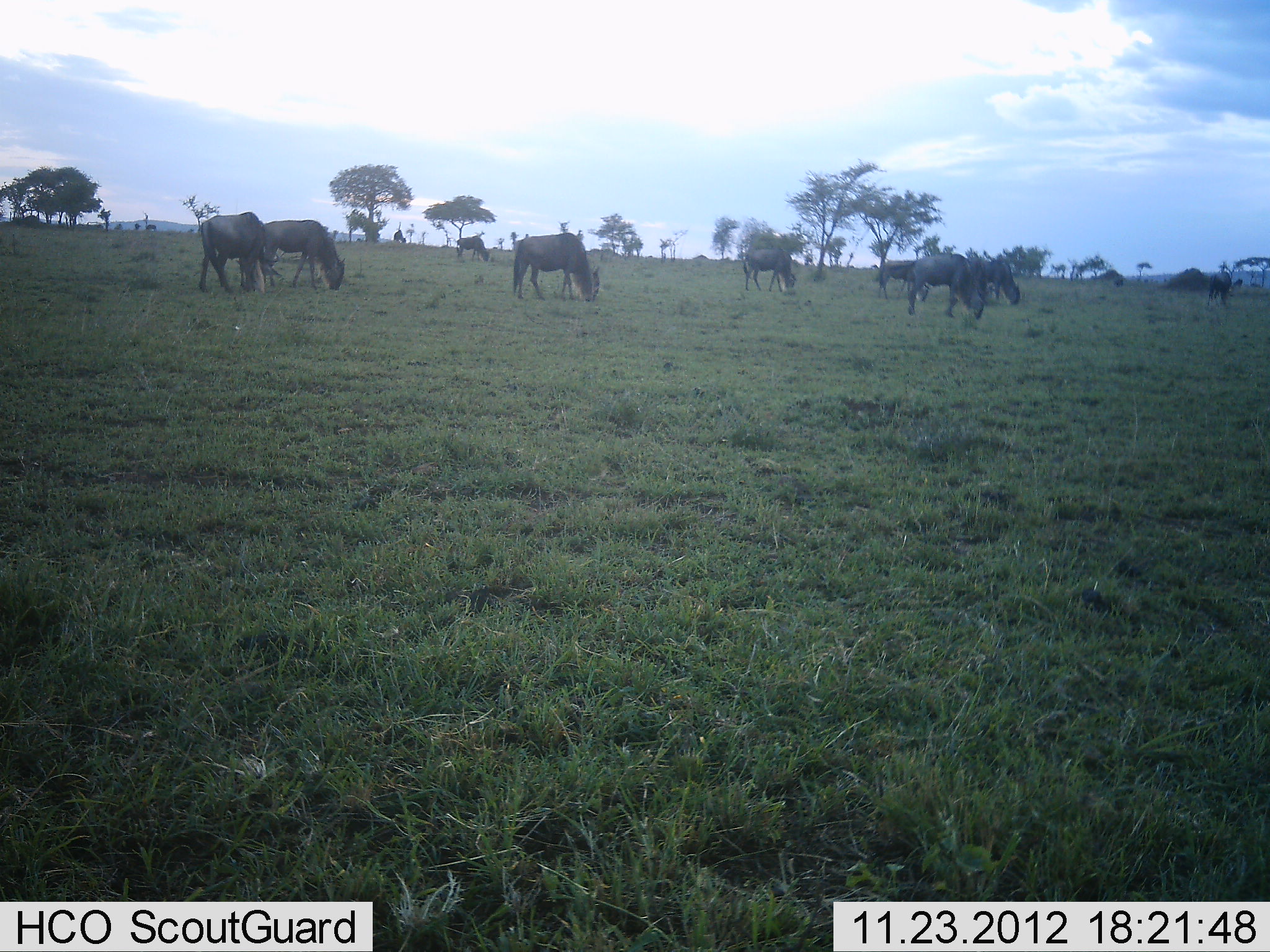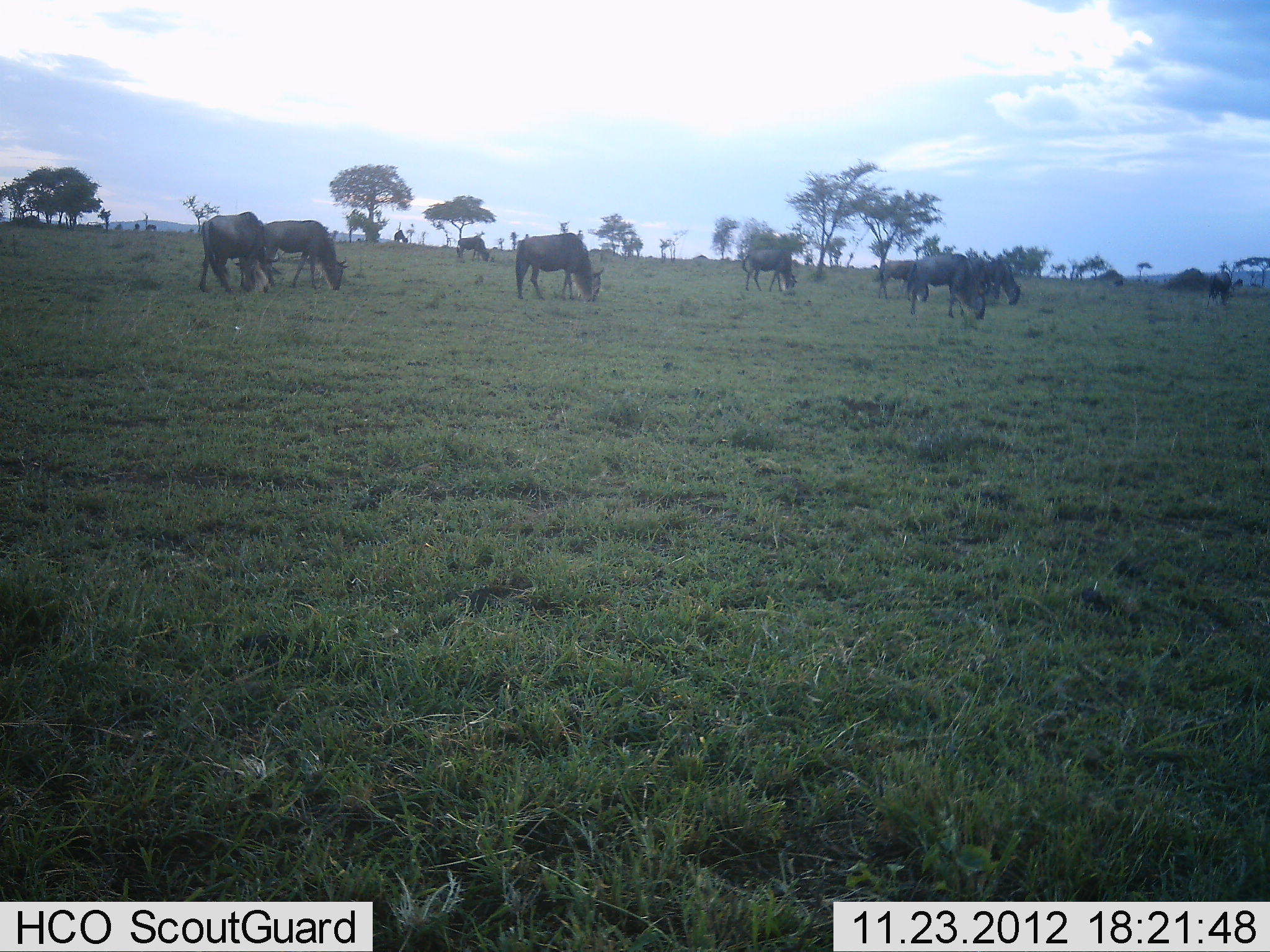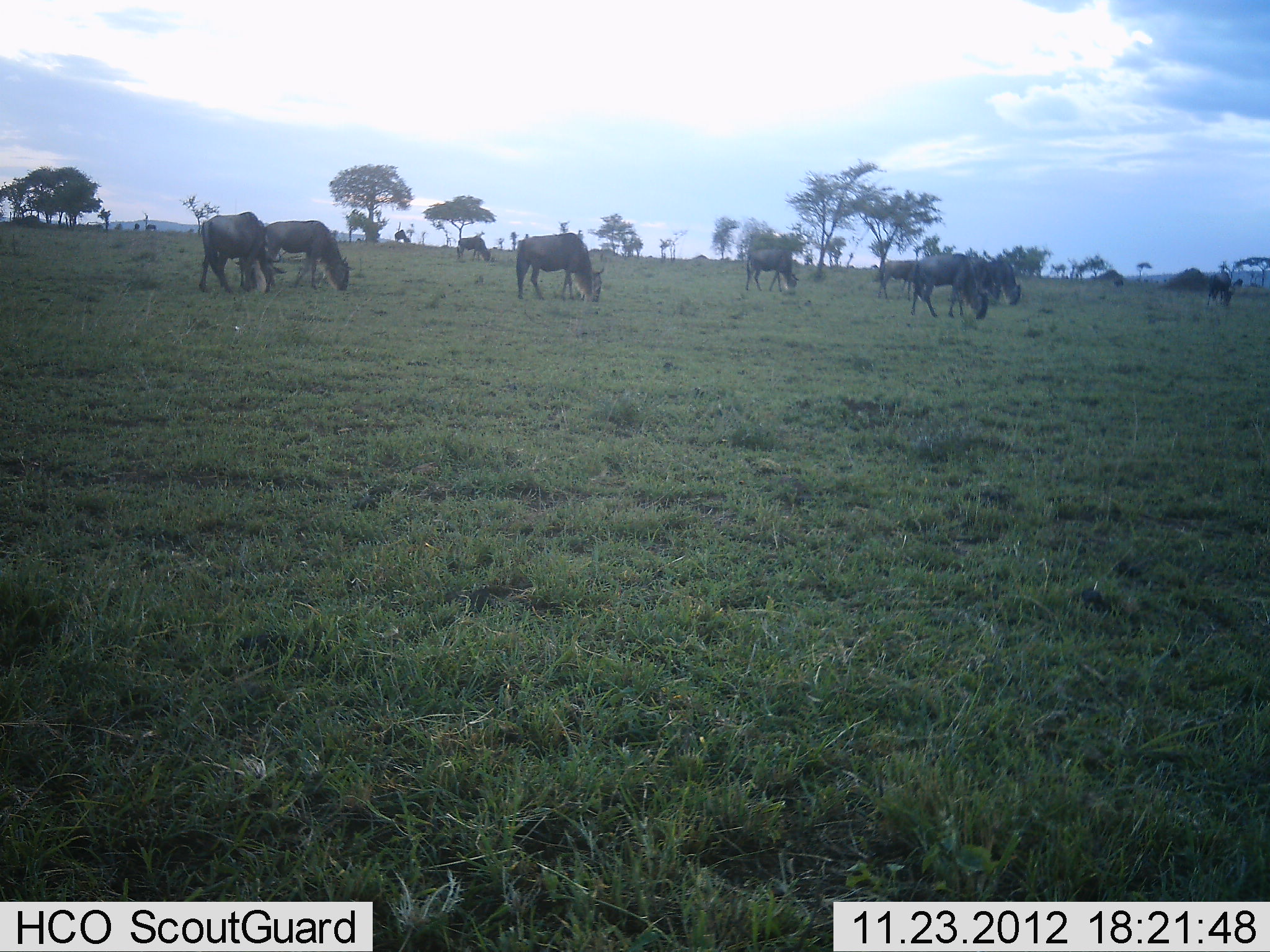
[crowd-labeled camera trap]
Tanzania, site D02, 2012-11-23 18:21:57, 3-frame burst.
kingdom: Animalia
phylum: Chordata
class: Mammalia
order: Artiodactyla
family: Bovidae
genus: Connochaetes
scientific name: Connochaetes taurinus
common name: blue wildebeest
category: wildebeest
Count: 10.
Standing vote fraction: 17%.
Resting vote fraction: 0%.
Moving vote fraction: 6%.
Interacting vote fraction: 6%.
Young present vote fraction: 0%.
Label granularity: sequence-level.